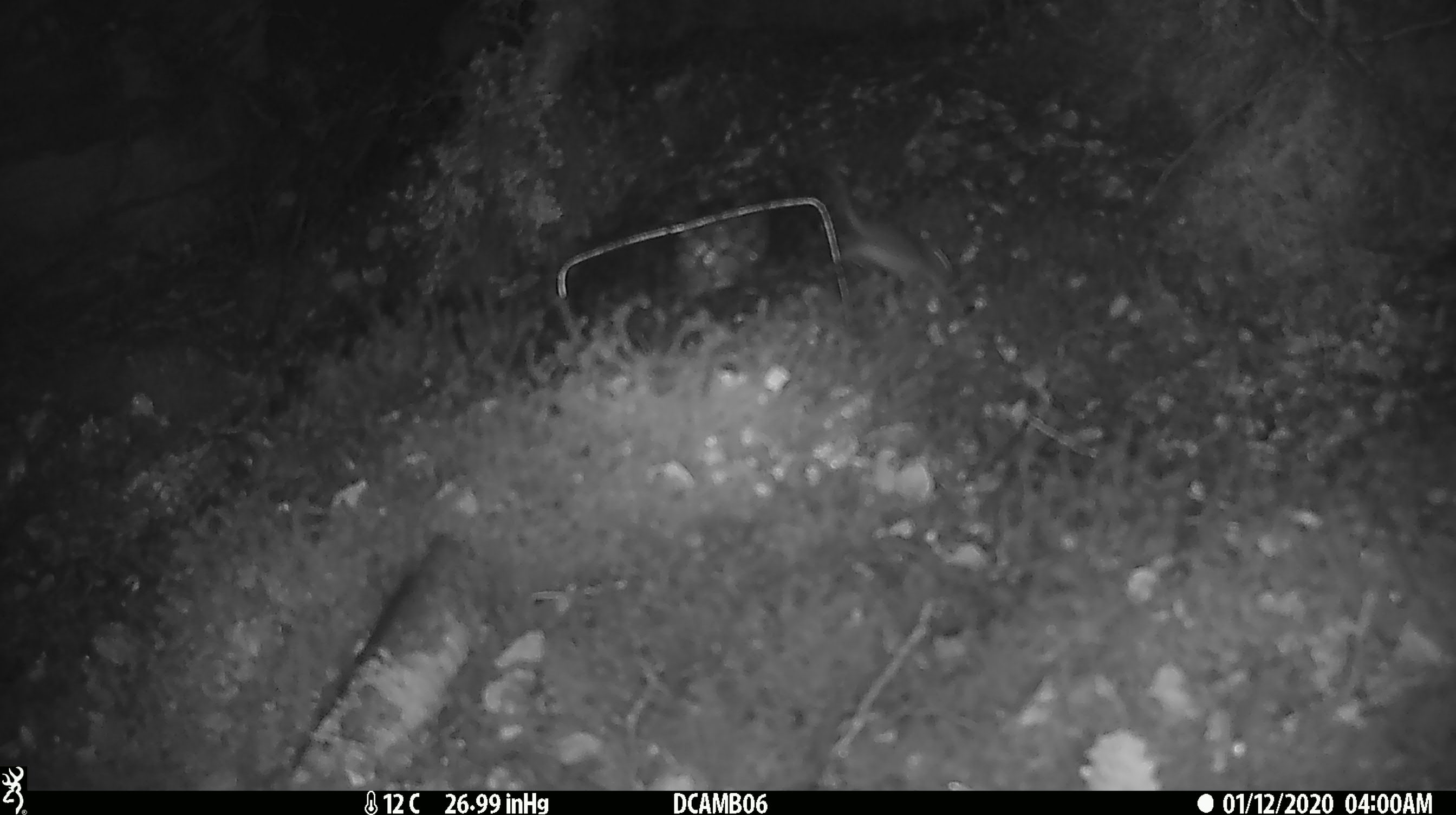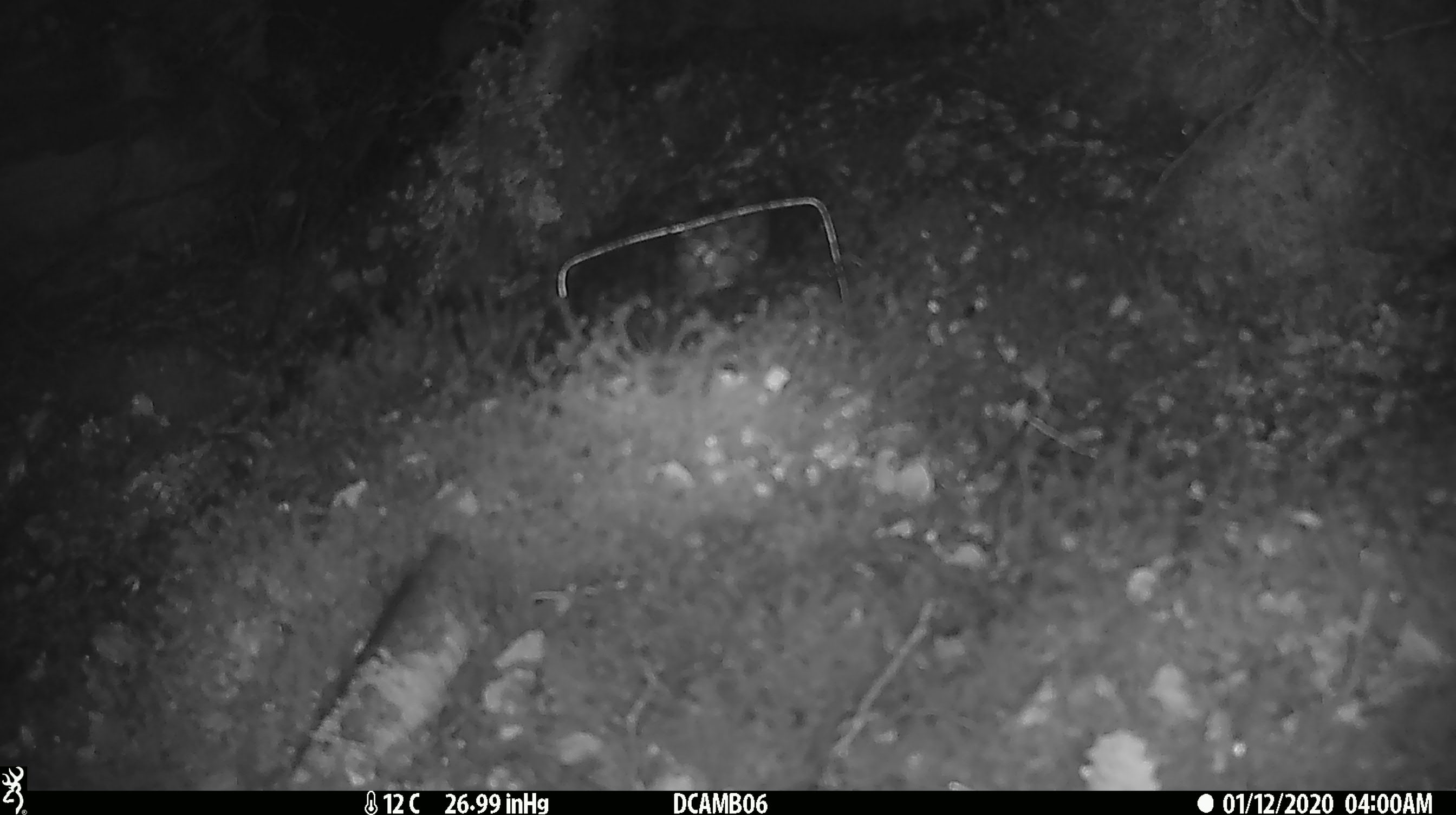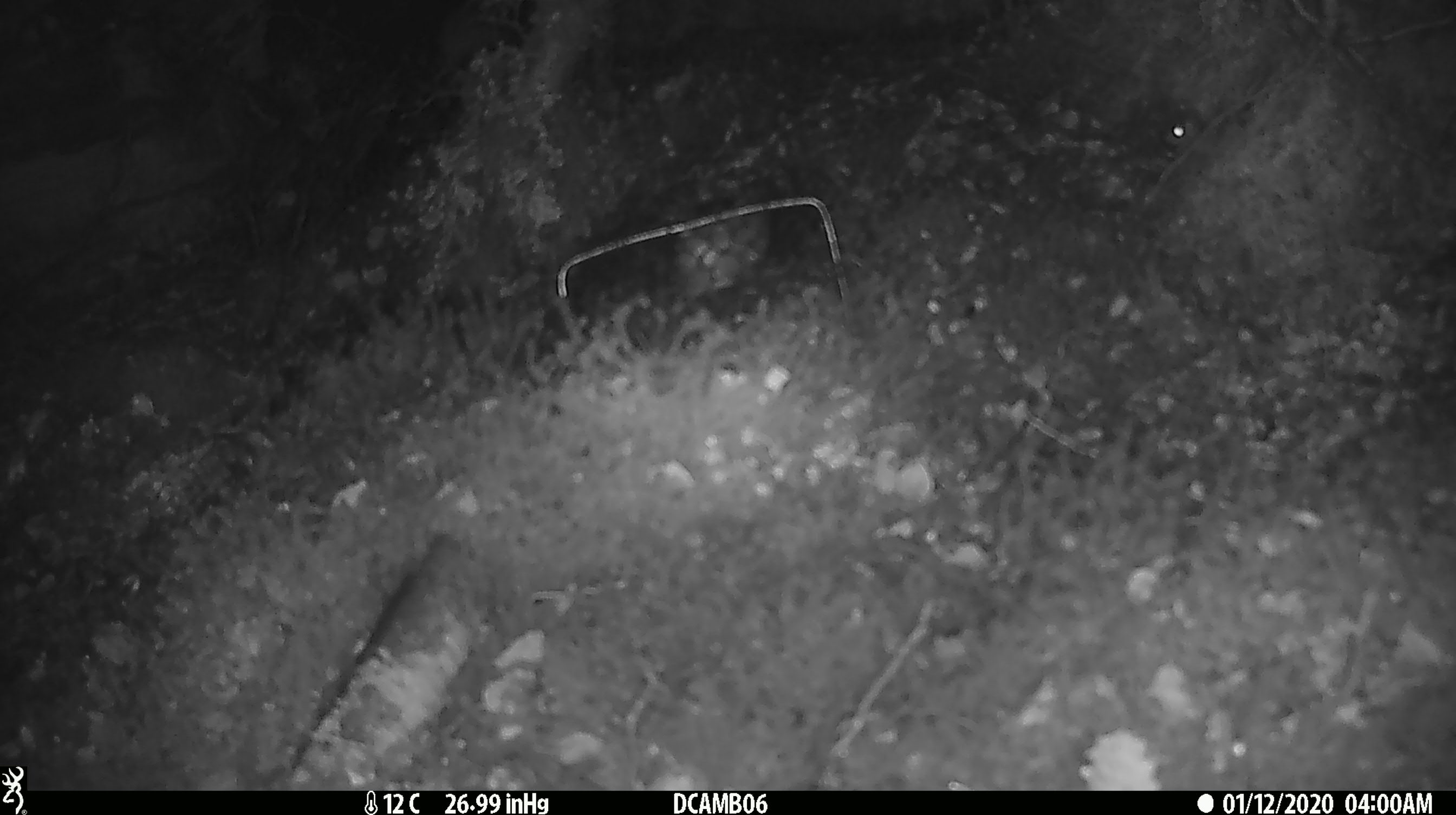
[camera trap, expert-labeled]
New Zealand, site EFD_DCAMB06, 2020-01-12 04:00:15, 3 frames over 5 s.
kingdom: Animalia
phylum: Chordata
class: Mammalia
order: Rodentia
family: Muridae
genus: Mus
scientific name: Mus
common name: mouse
Mouse (Mus).